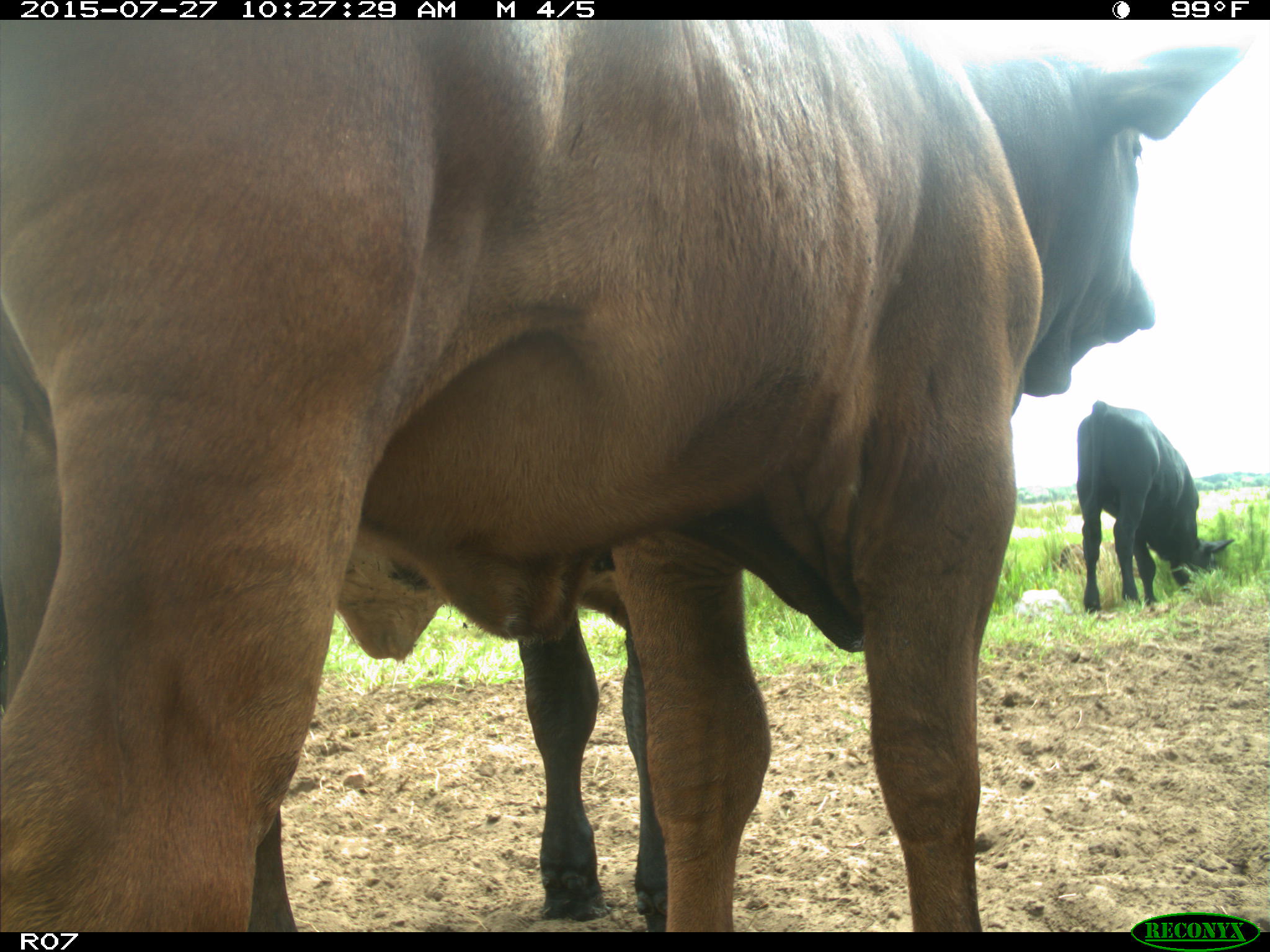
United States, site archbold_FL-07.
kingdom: Animalia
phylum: Chordata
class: Mammalia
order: Artiodactyla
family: Bovidae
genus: Bos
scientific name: Bos taurus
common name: domestic cow